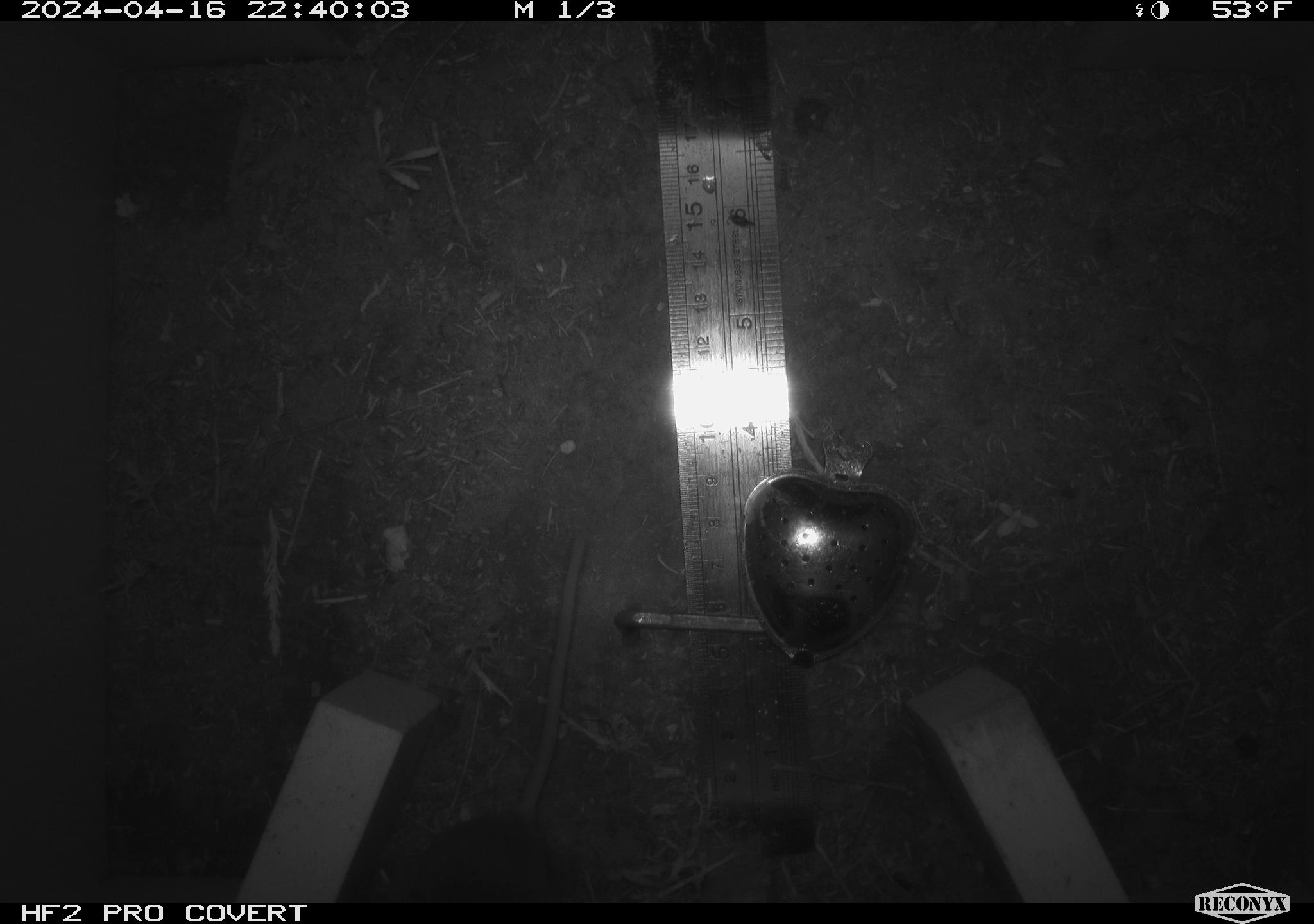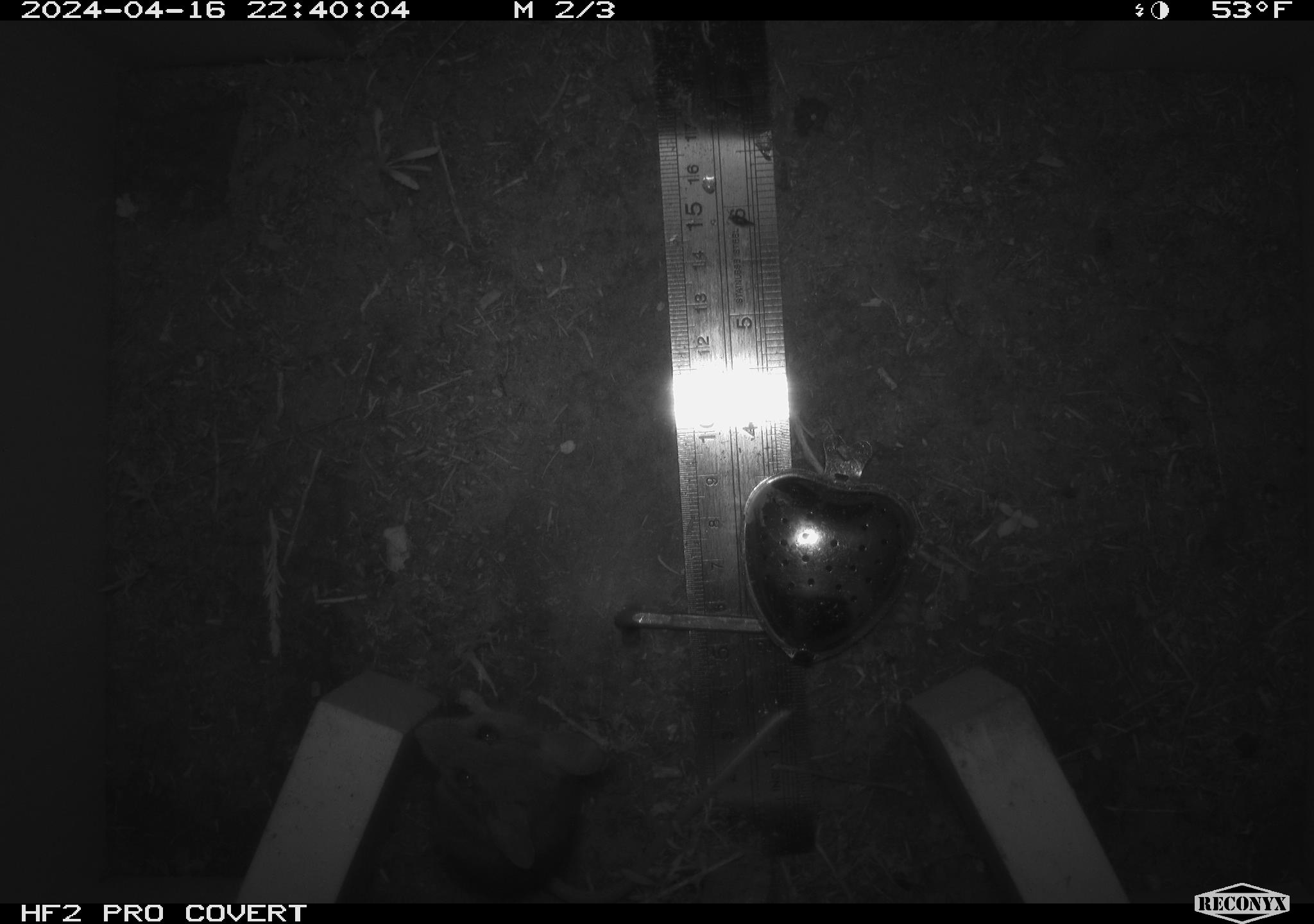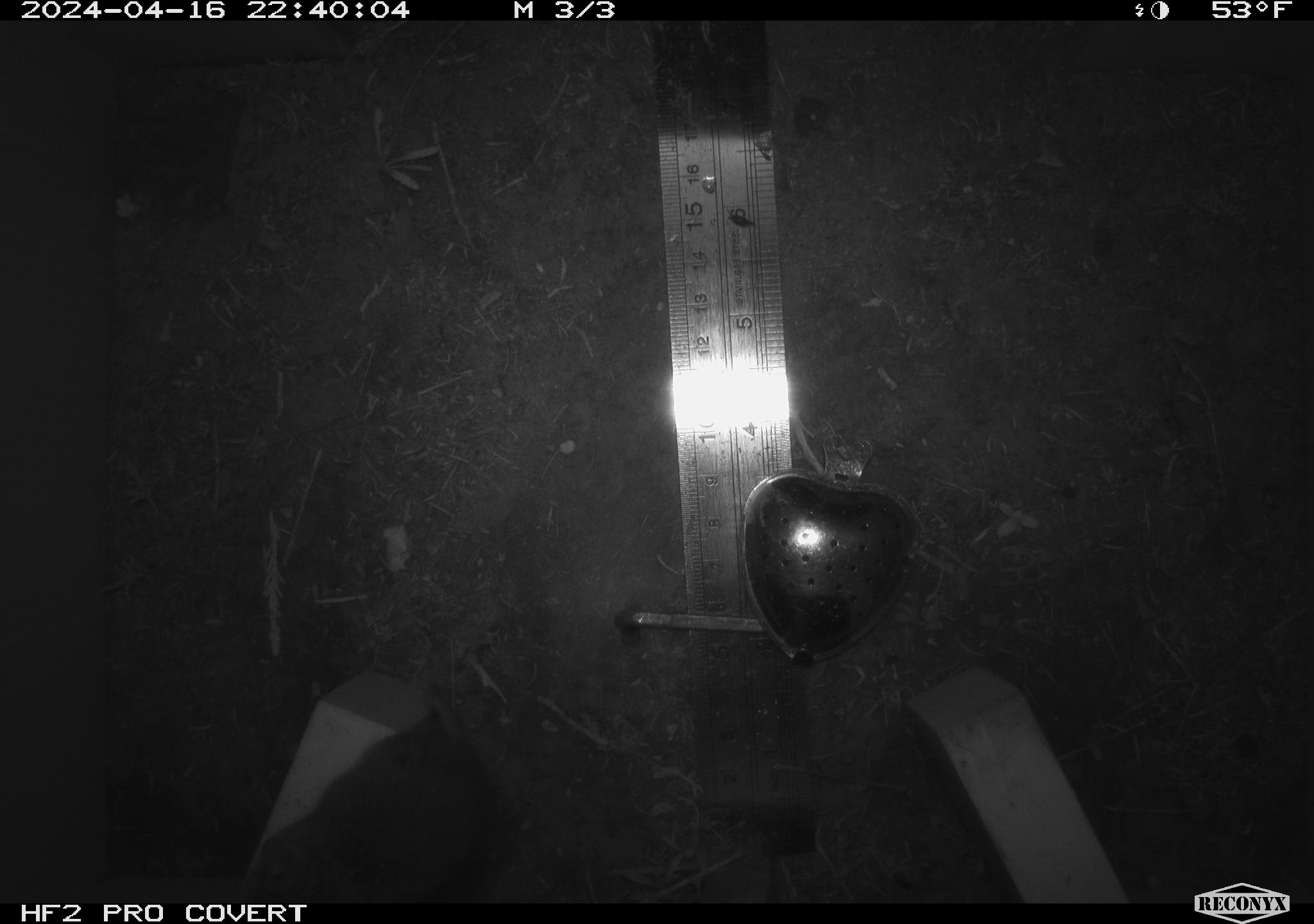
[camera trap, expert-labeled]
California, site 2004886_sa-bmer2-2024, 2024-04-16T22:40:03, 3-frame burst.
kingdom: Animalia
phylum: Chordata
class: Mammalia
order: Rodentia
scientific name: Rodentia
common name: mouse species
Mouse species (Rodentia).